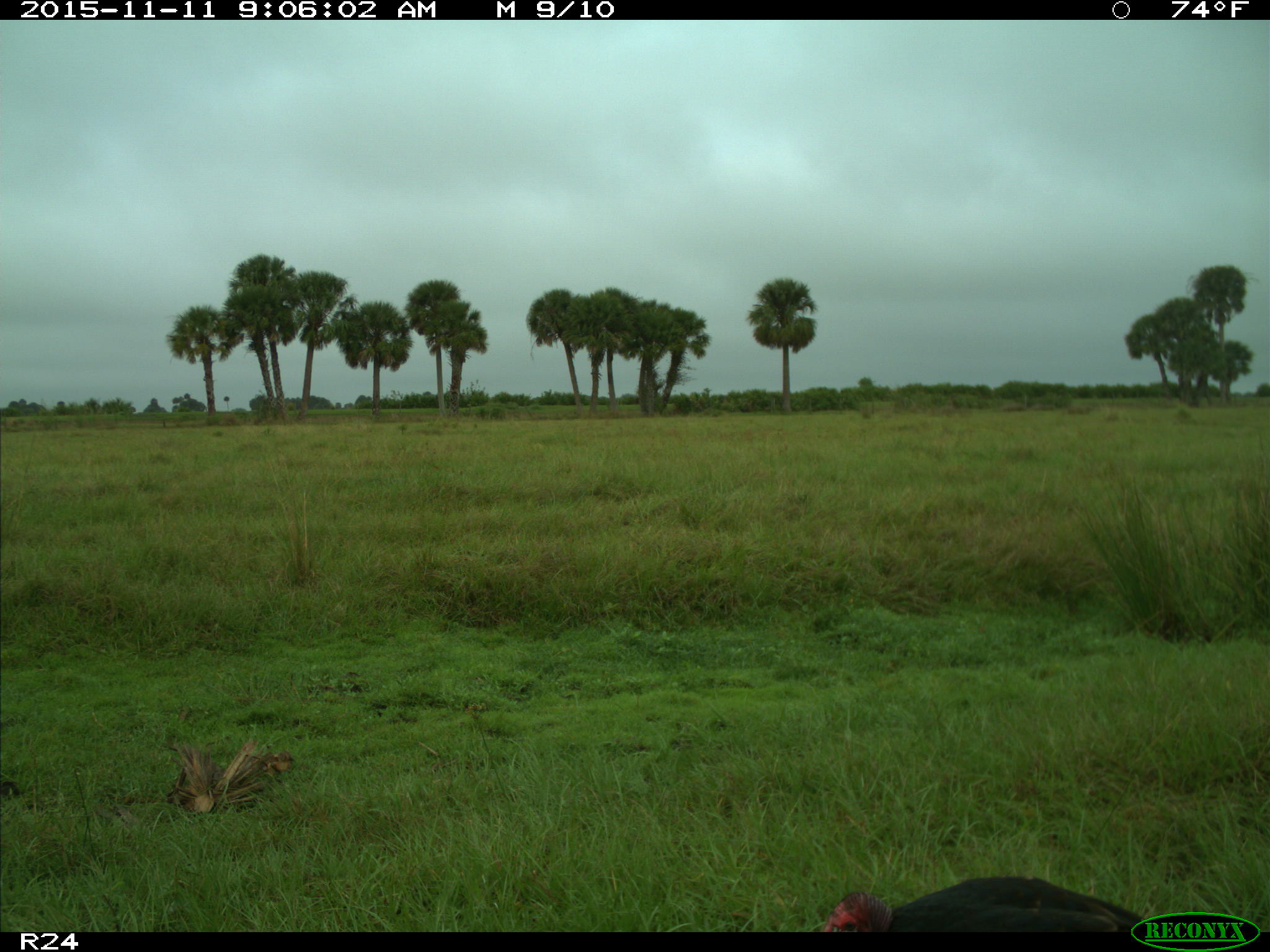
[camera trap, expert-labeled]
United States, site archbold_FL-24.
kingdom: Animalia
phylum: Chordata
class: Aves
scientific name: Aves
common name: birds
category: unidentified bird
Unidentified bird (birds) (Aves).